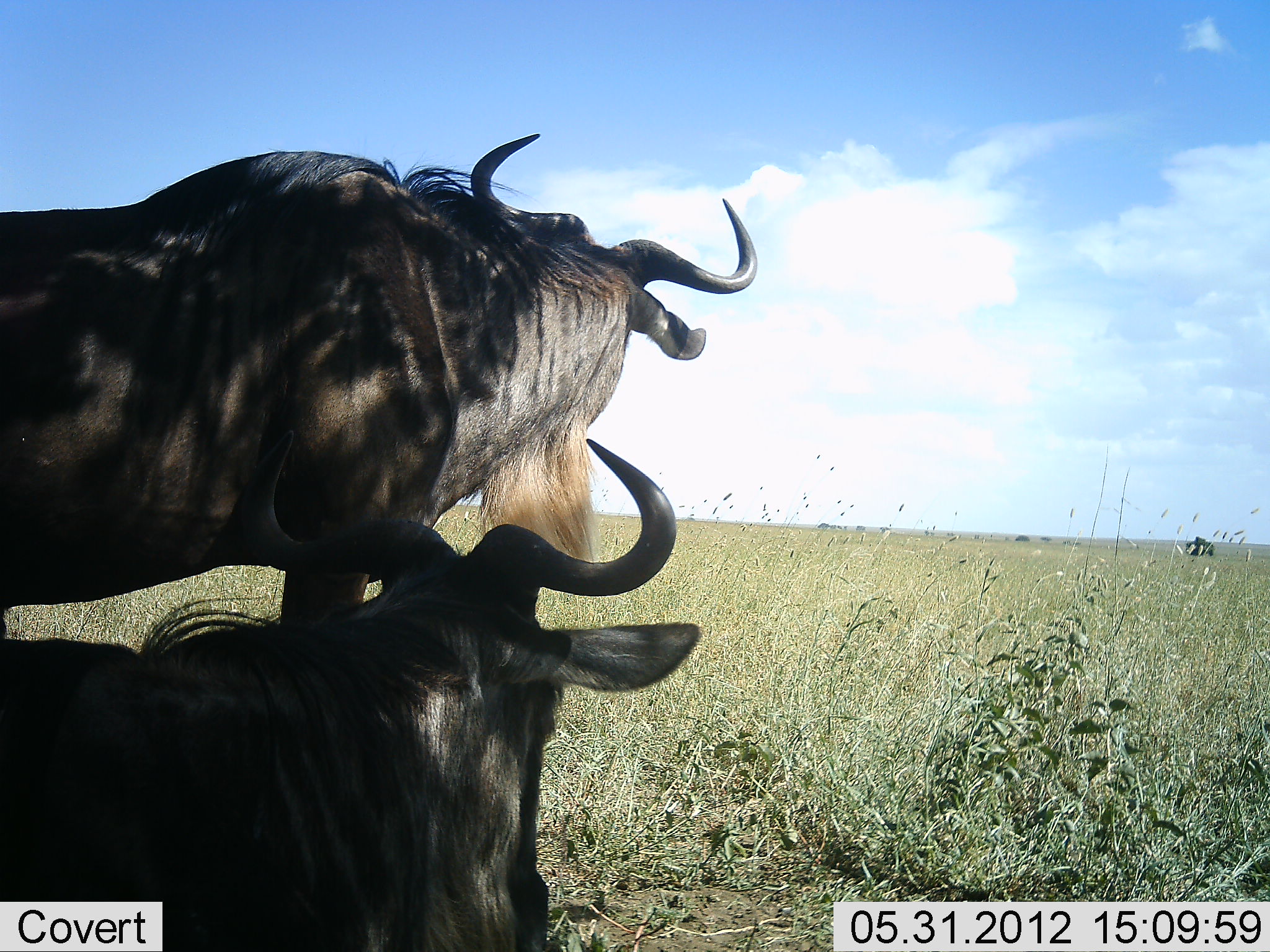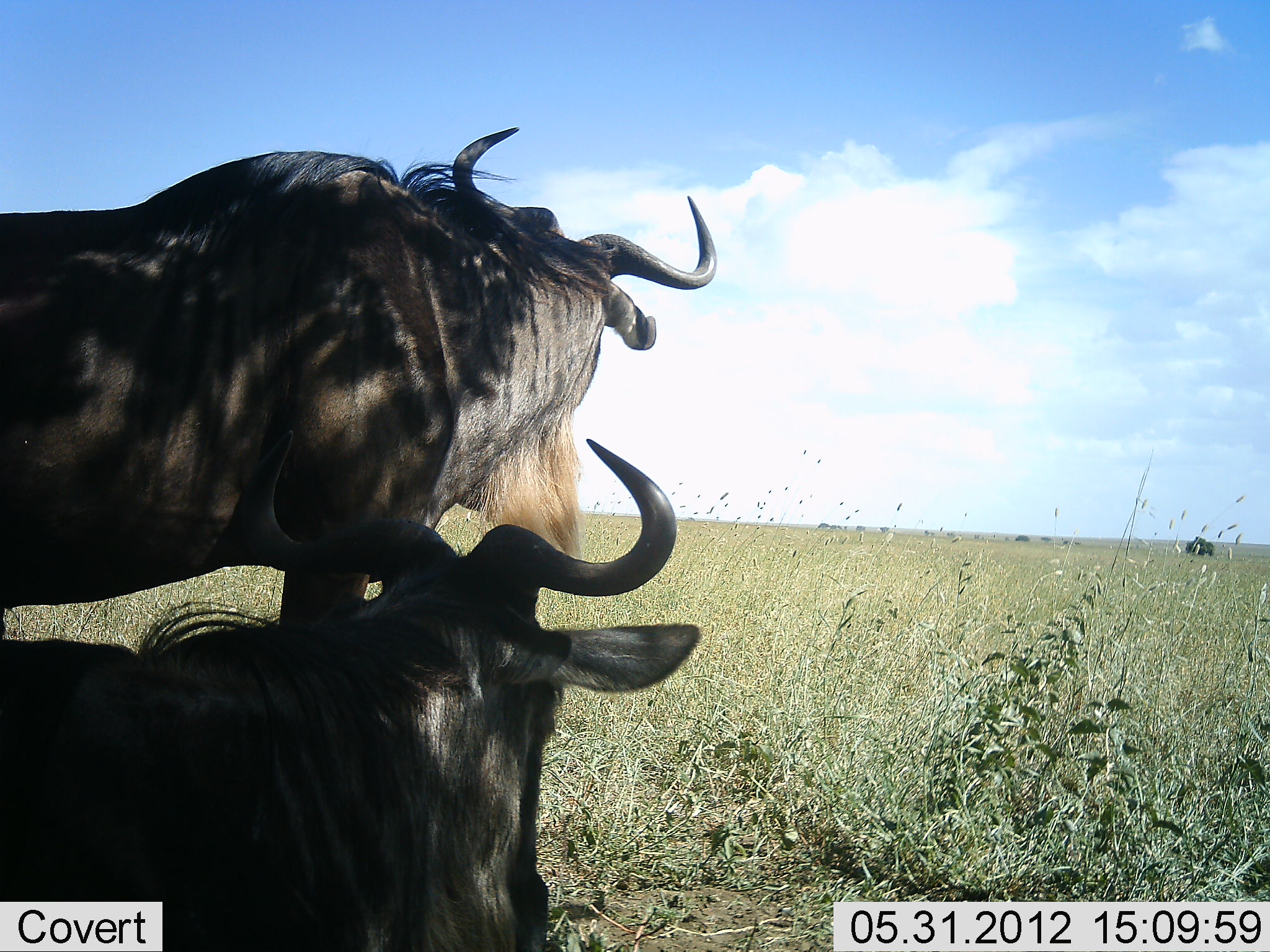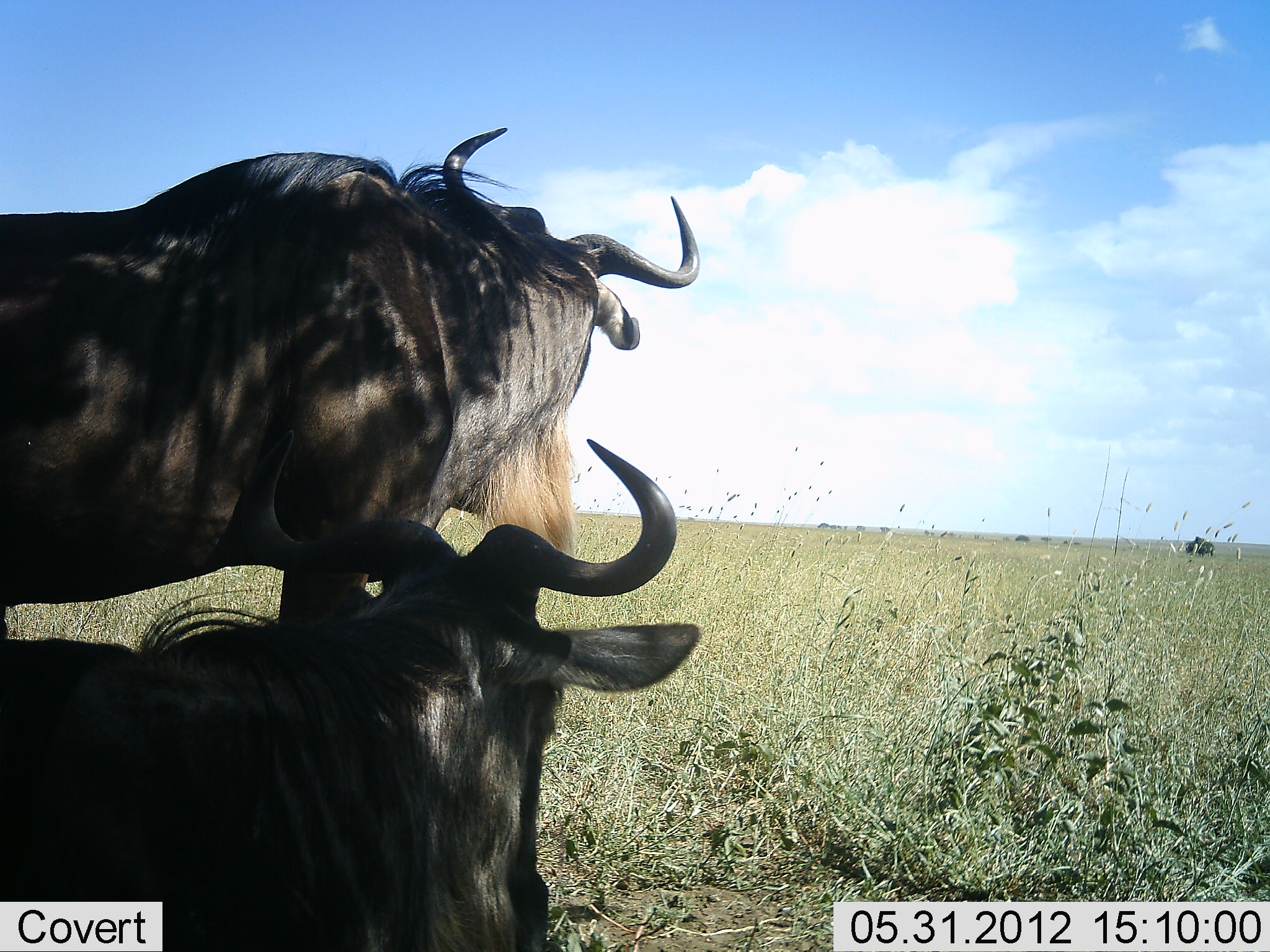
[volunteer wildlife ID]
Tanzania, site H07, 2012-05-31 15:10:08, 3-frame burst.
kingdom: Animalia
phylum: Chordata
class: Mammalia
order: Artiodactyla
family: Bovidae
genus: Connochaetes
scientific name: Connochaetes taurinus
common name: blue wildebeest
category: wildebeest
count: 2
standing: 100%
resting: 80%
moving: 0%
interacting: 0%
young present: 0%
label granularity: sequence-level